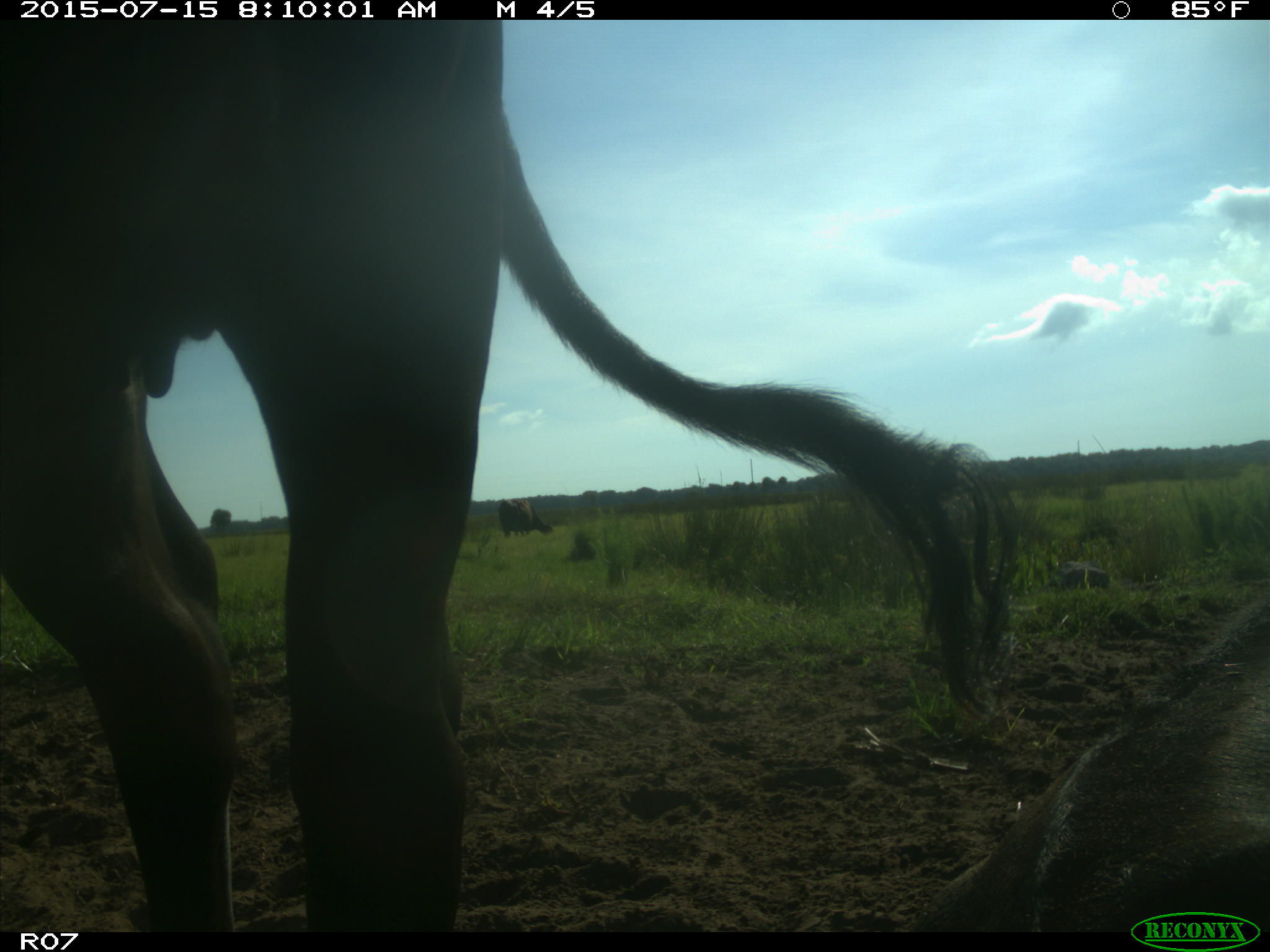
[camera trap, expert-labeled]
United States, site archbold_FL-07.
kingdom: Animalia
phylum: Chordata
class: Mammalia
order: Artiodactyla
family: Bovidae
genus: Bos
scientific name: Bos taurus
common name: domestic cow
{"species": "Bos taurus (domestic cow)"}